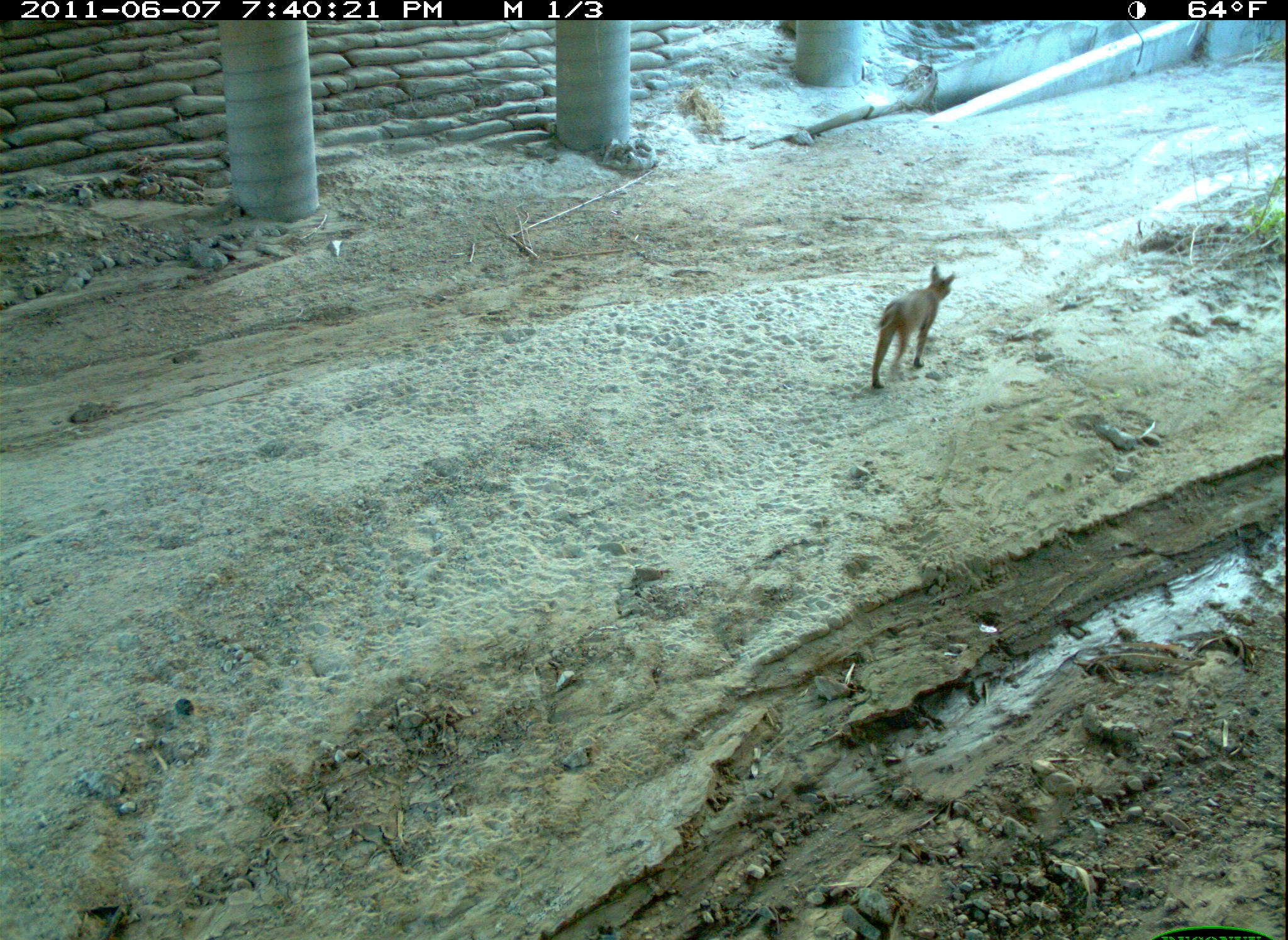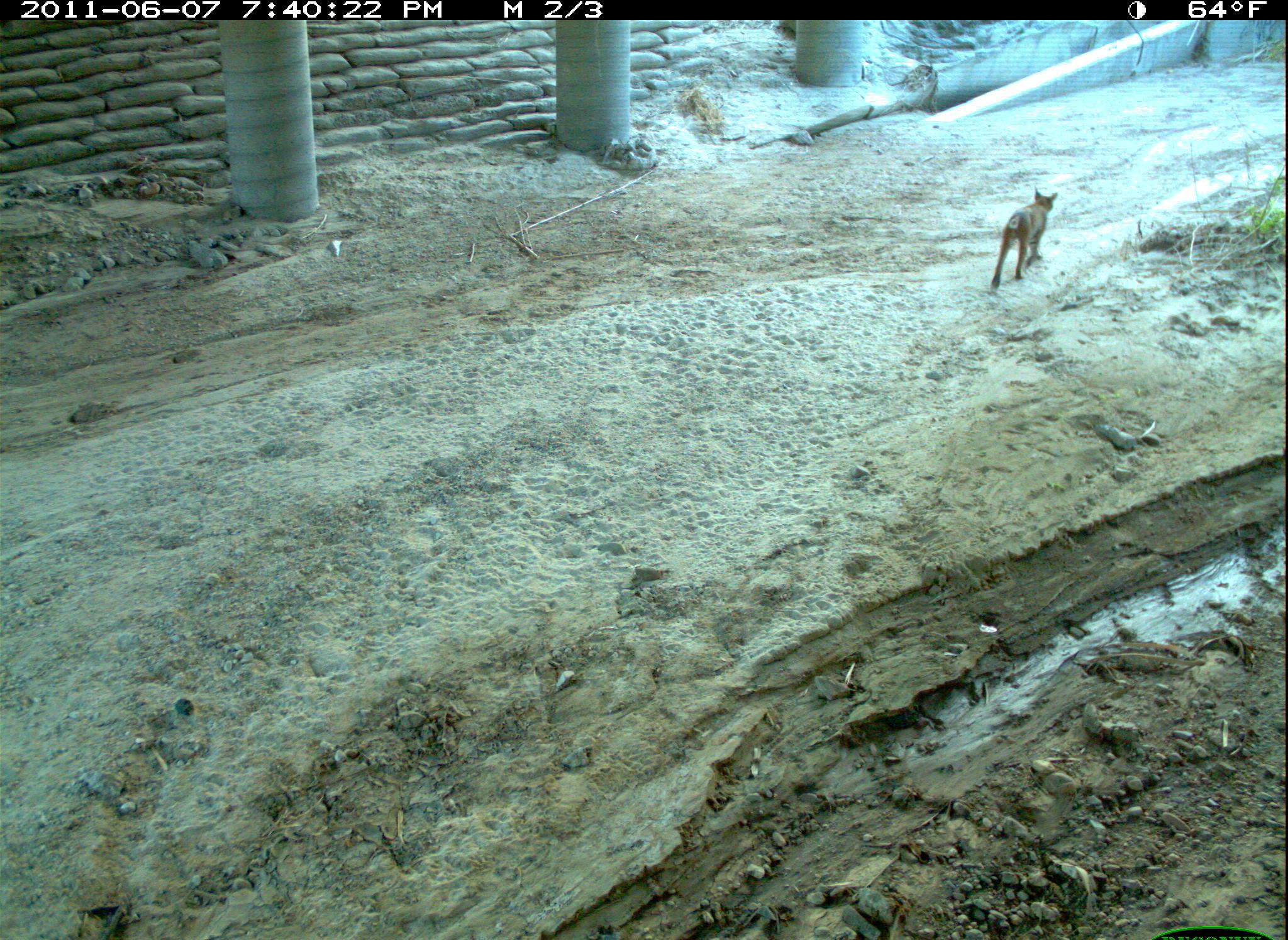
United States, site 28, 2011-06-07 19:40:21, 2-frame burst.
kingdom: Animalia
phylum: Chordata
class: Mammalia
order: Carnivora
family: Felidae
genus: Lynx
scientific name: Lynx rufus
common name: bobcat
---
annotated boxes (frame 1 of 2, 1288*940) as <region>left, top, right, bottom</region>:
bobcat: <region>858, 259, 963, 391</region>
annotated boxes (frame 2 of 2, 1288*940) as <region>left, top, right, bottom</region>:
bobcat: <region>990, 184, 1071, 298</region>